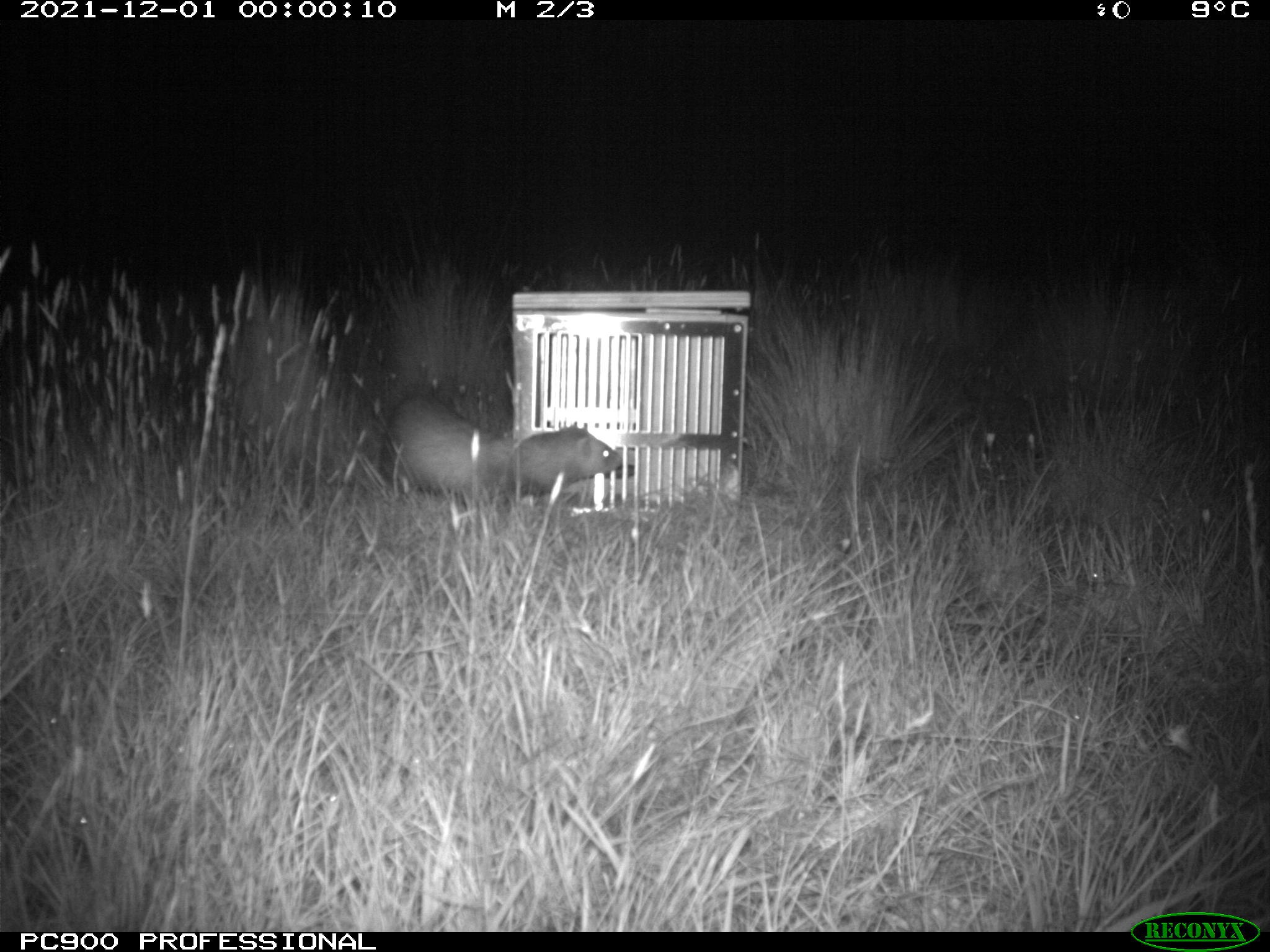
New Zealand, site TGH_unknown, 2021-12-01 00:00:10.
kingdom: Animalia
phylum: Chordata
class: Mammalia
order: Carnivora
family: Mustelidae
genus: Mustela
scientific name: Mustela furo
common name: ferret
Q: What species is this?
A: Ferret (Mustela furo).